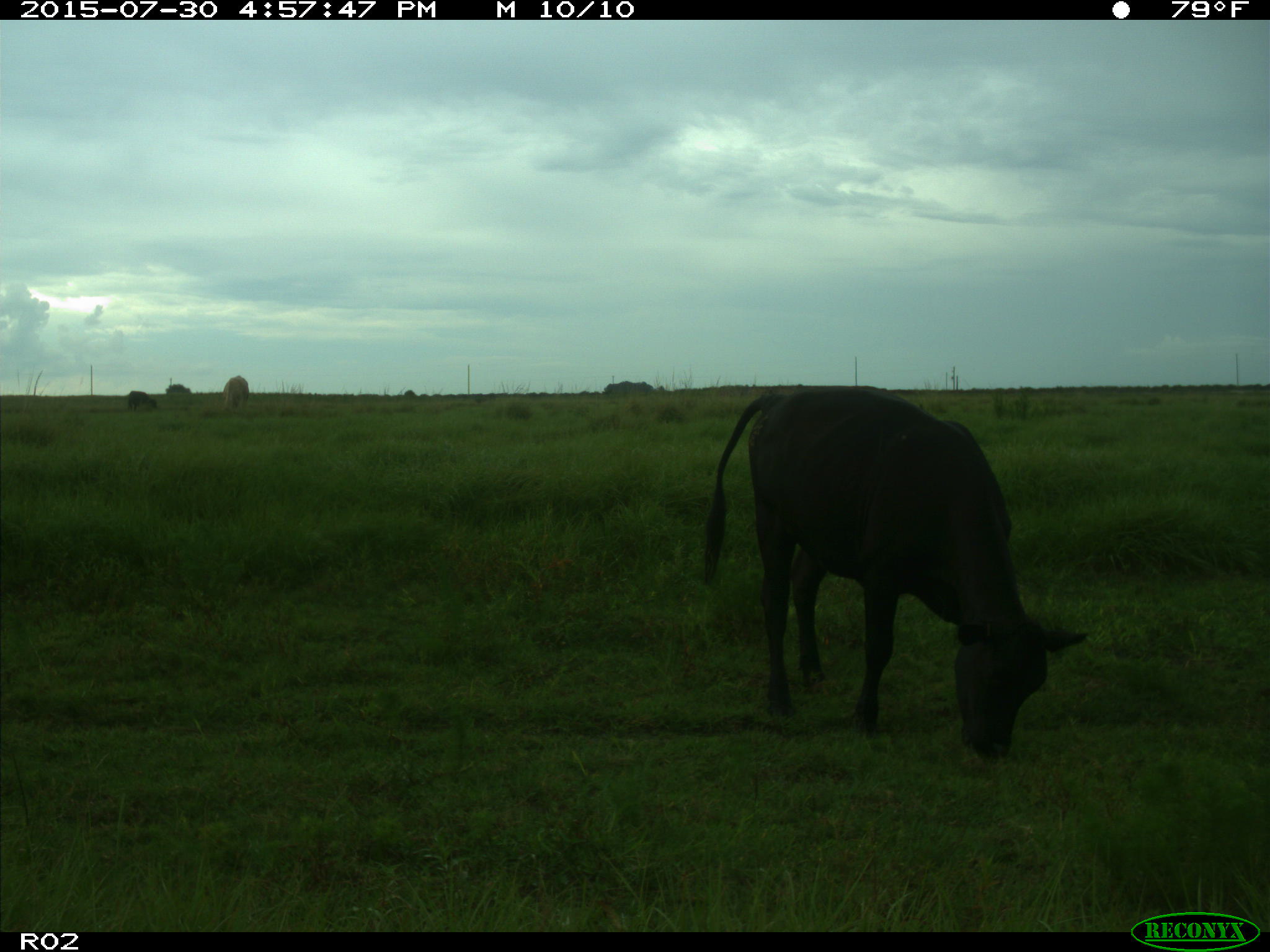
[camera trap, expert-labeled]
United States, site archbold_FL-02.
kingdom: Animalia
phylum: Chordata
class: Mammalia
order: Artiodactyla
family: Bovidae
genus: Bos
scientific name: Bos taurus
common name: domestic cow